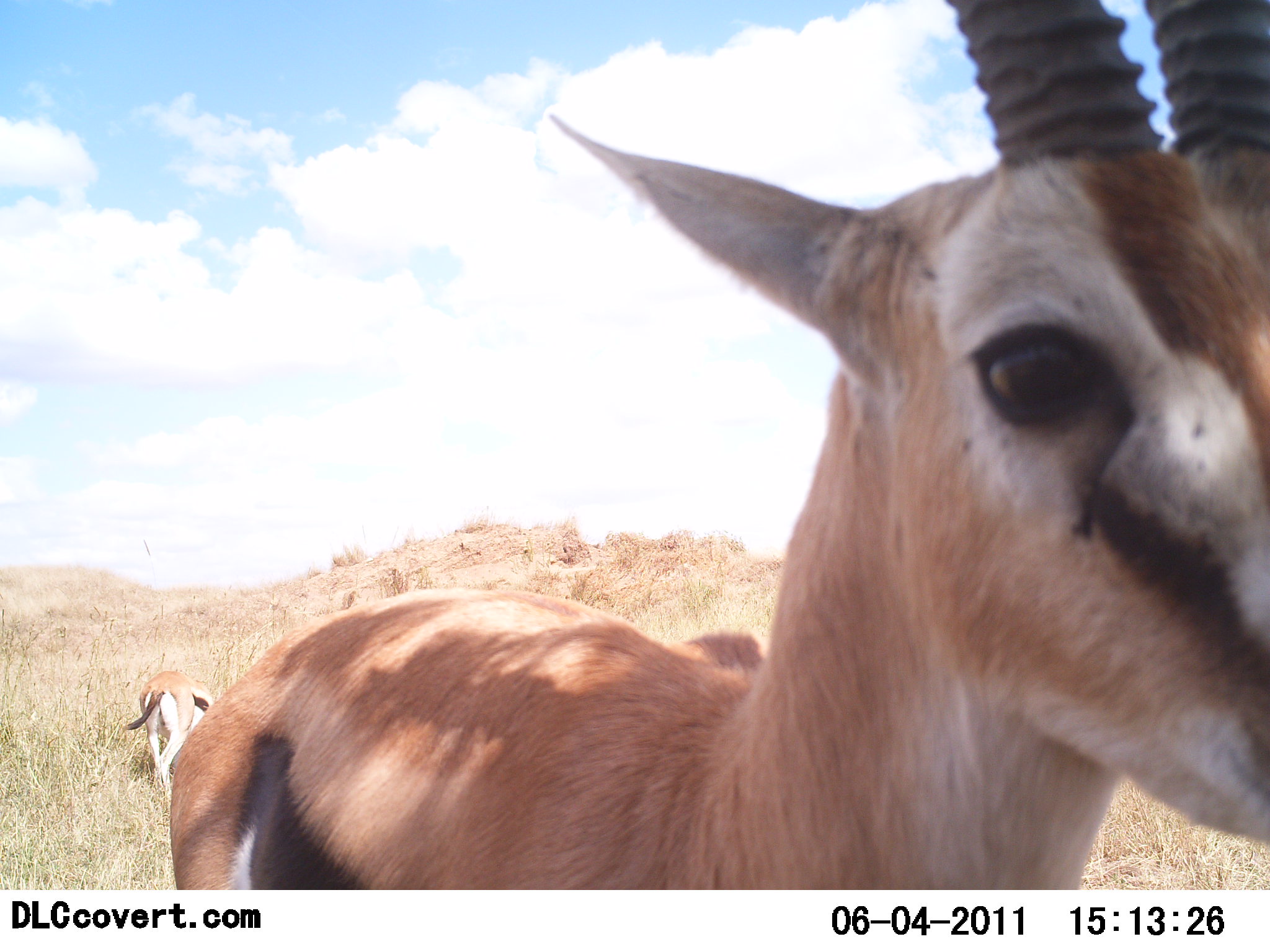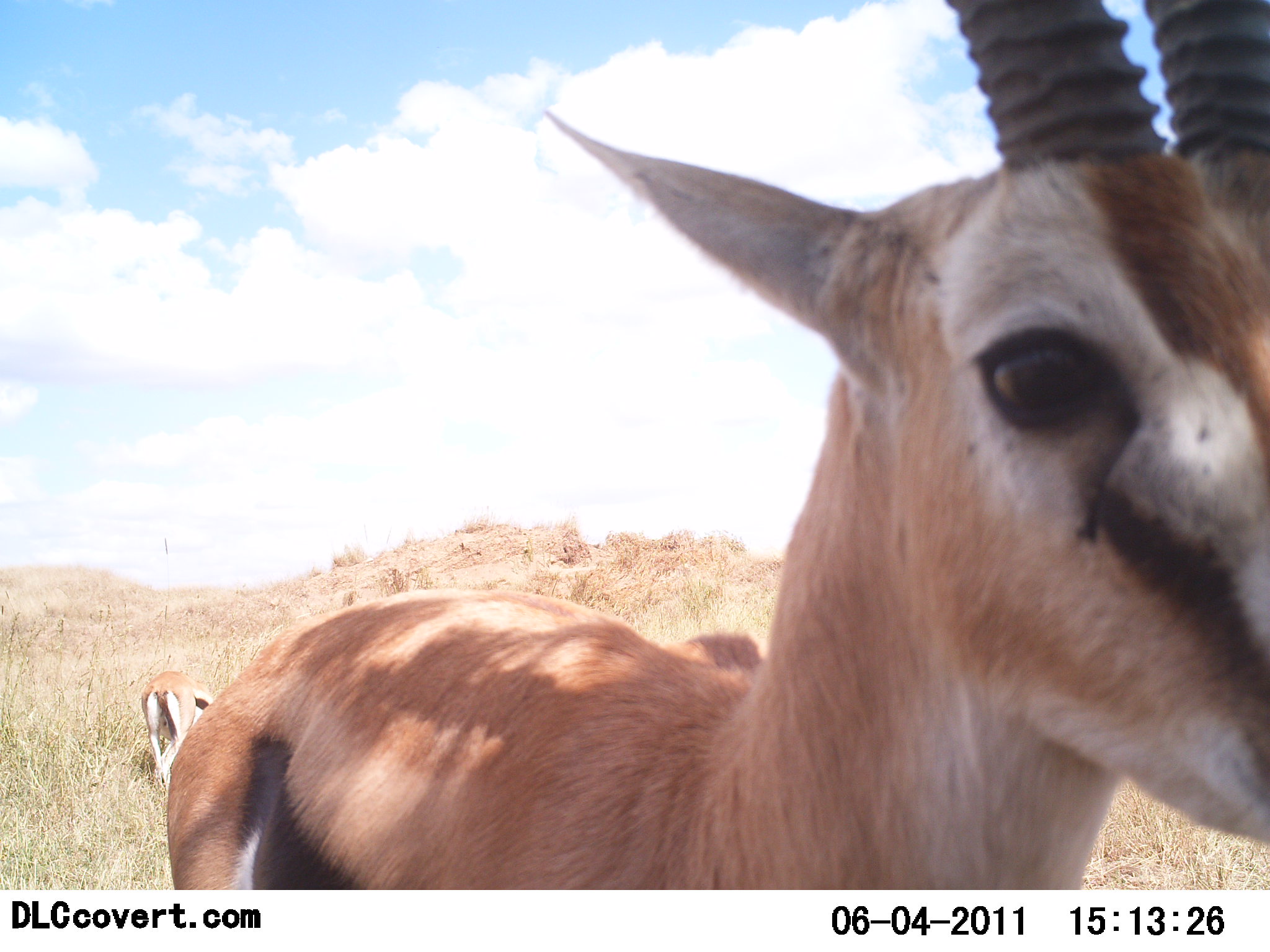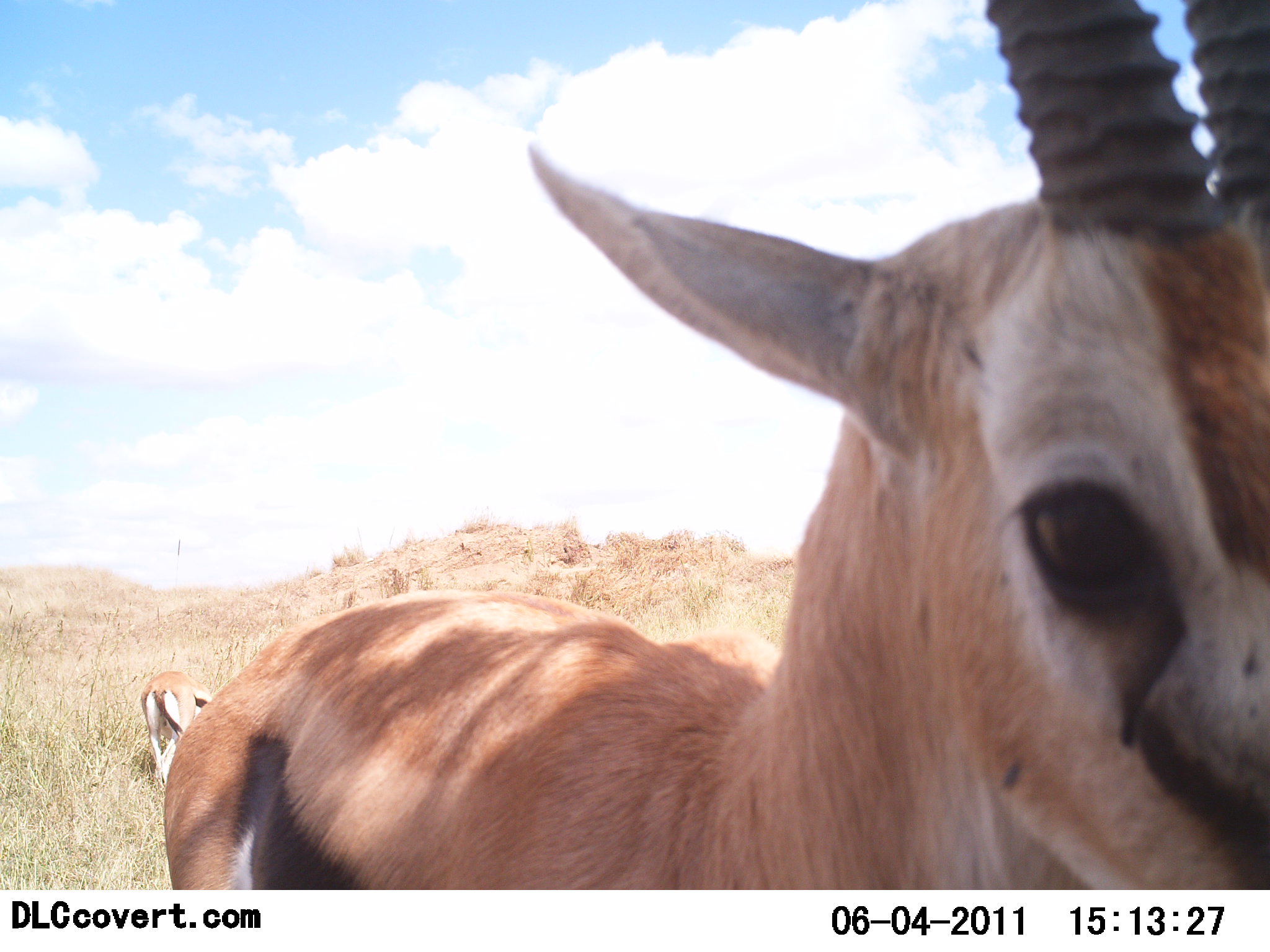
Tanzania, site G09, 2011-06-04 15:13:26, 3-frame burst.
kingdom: Animalia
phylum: Chordata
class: Mammalia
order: Artiodactyla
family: Bovidae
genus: Eudorcas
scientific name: Eudorcas thomsonii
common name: thomson's gazelle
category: gazellethomsons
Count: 2.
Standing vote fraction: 75%.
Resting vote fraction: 8%.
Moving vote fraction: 17%.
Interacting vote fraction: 8%.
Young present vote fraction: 0%.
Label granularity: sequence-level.